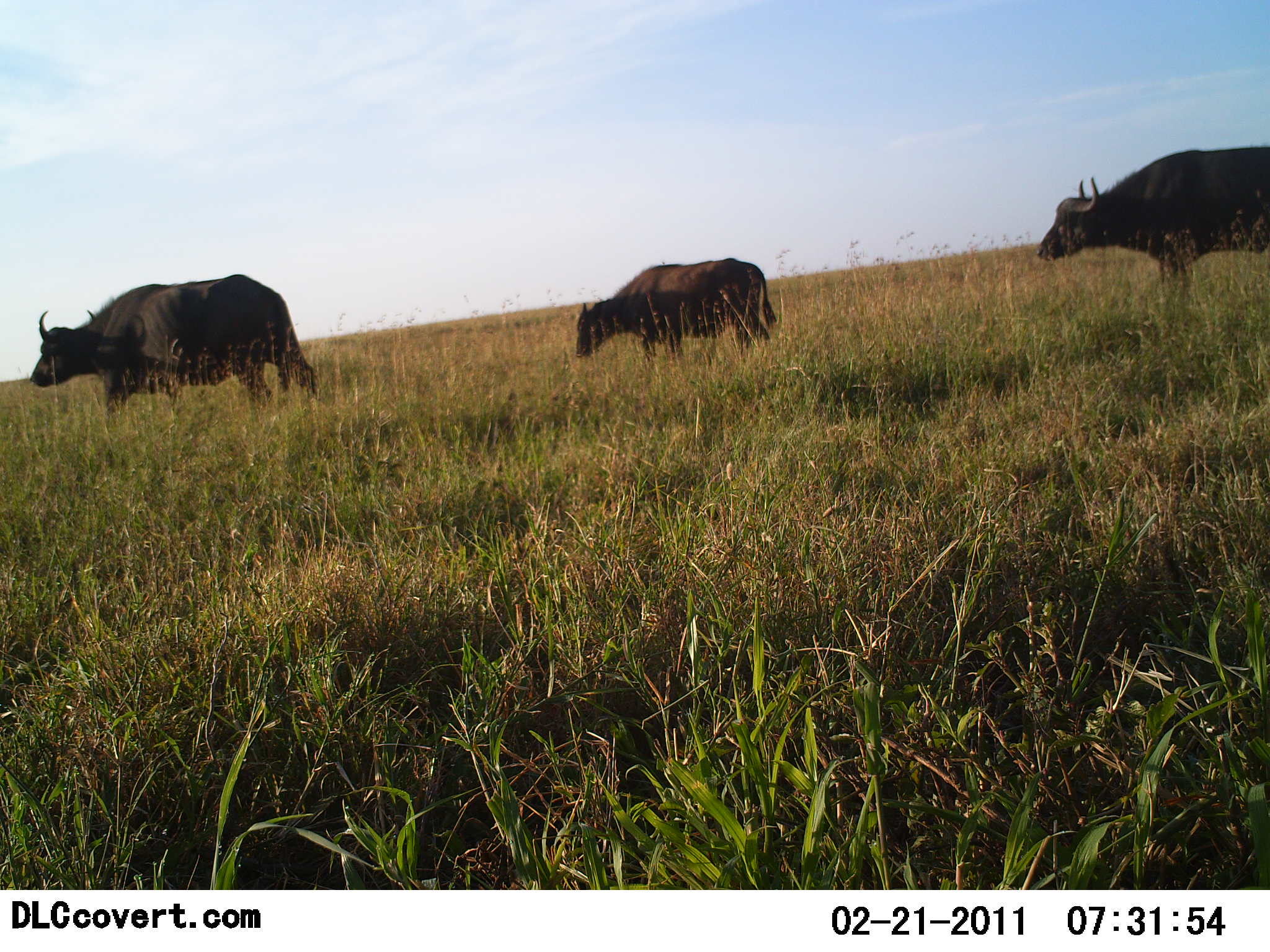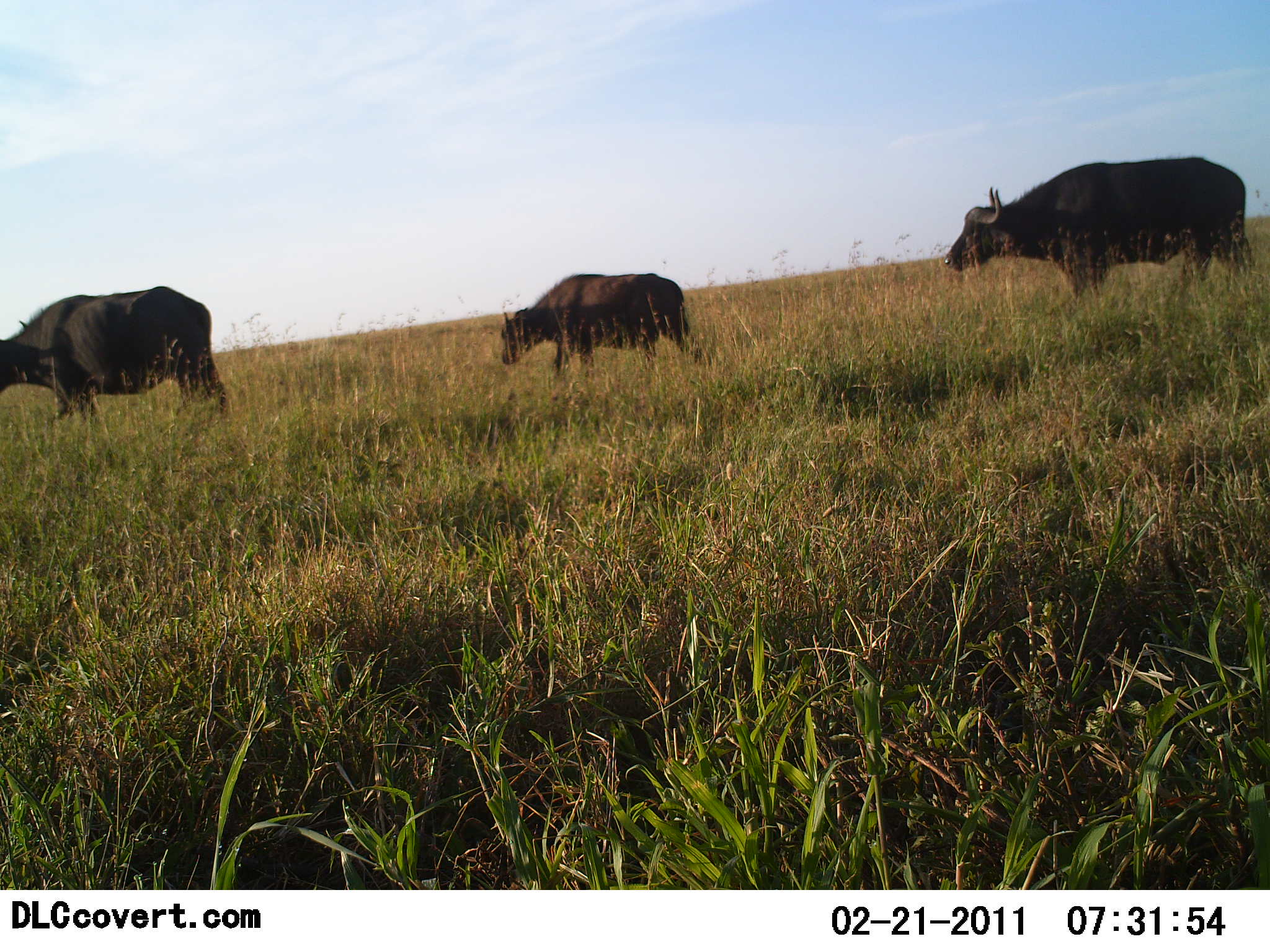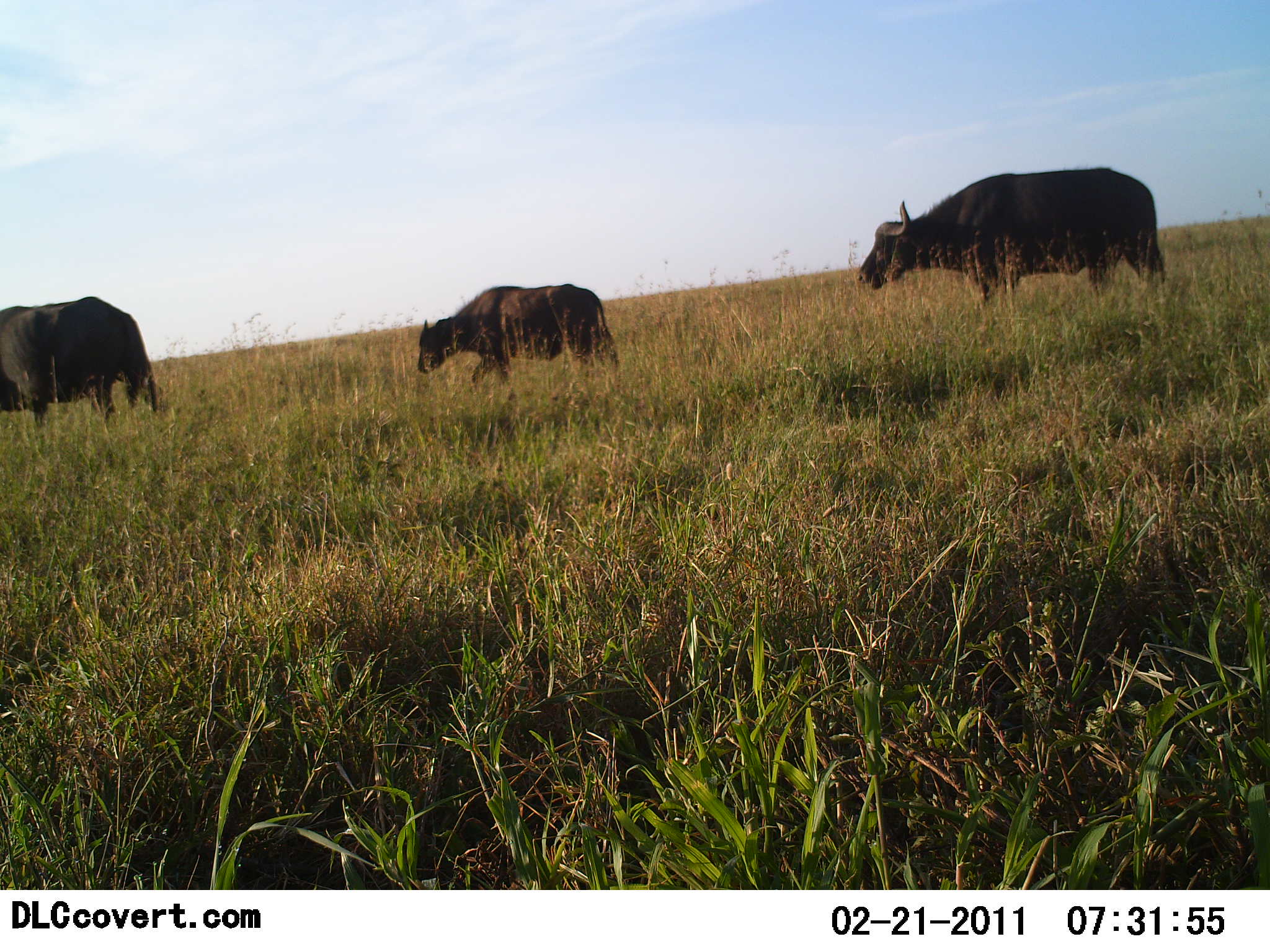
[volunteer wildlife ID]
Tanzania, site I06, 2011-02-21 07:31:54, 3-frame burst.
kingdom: Animalia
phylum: Chordata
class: Mammalia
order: Artiodactyla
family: Bovidae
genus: Syncerus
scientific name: Syncerus caffer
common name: cape buffalo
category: buffalo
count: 3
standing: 0%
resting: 0%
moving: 100%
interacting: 0%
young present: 38%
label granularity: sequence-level